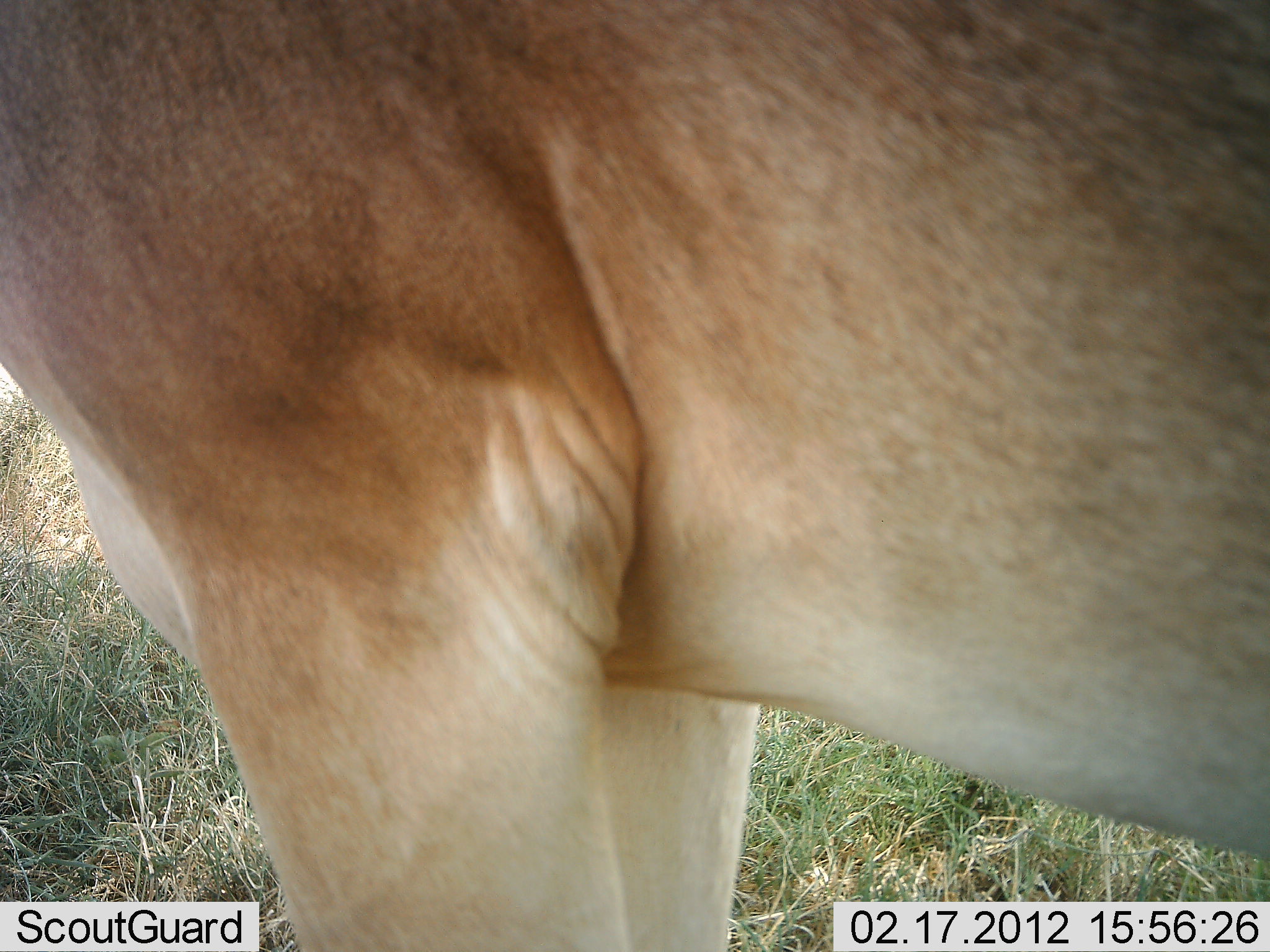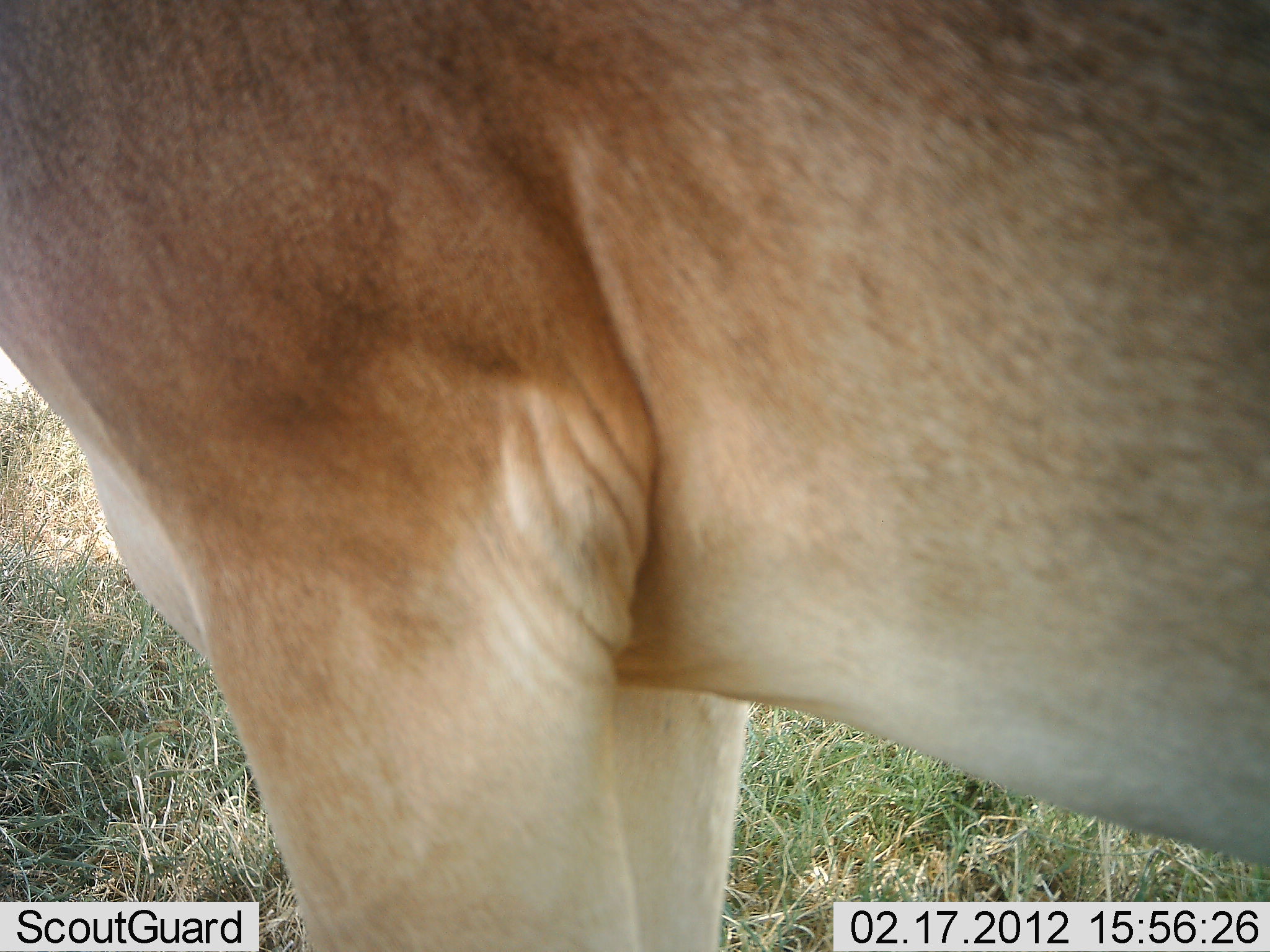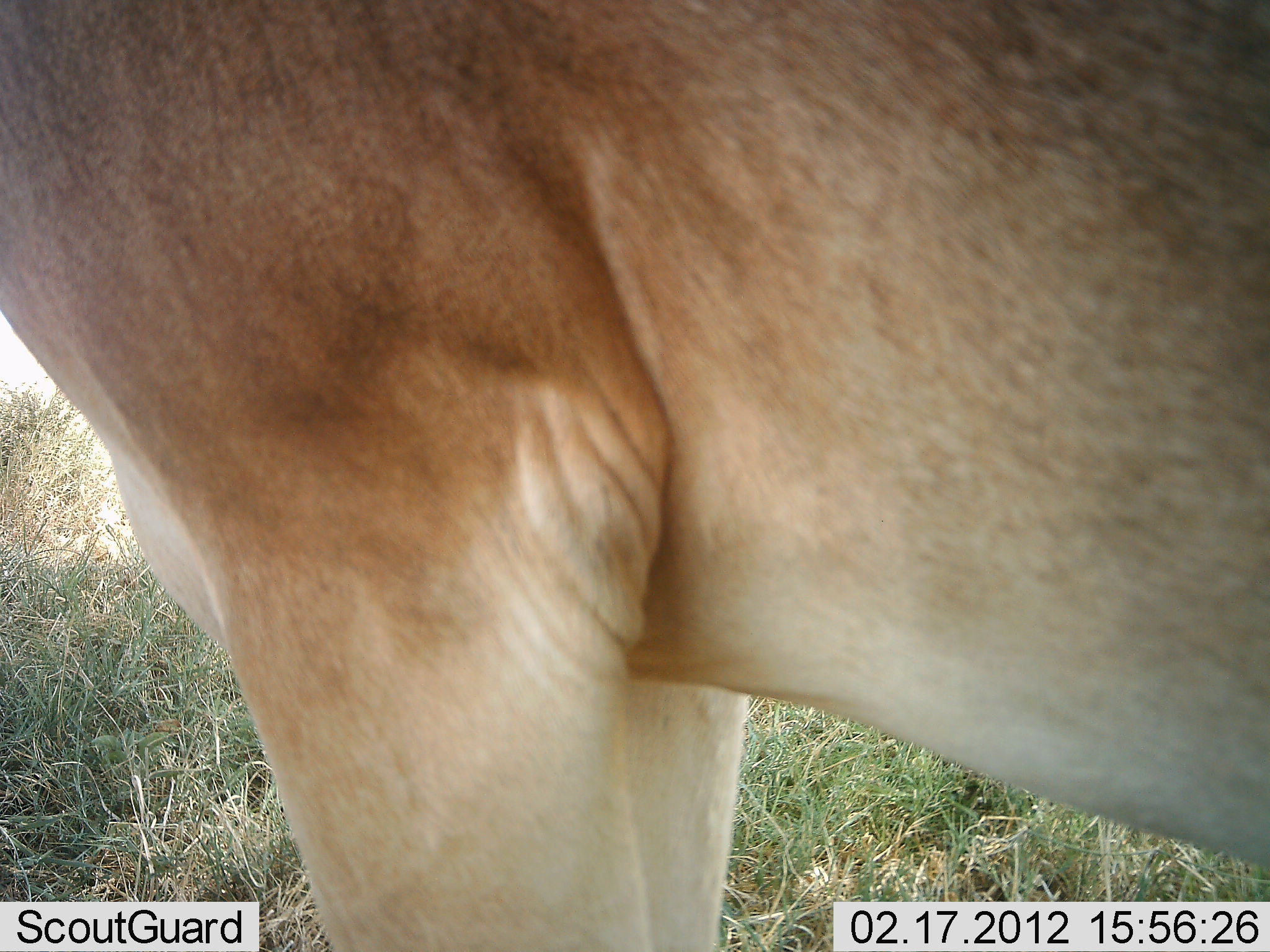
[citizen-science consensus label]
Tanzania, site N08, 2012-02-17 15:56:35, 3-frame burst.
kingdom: Animalia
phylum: Chordata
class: Mammalia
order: Artiodactyla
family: Bovidae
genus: Alcelaphus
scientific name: Alcelaphus buselaphus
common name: hartebeest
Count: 1.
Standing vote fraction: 100%.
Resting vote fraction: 0%.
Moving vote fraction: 9%.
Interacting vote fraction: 0%.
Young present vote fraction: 0%.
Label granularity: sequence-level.